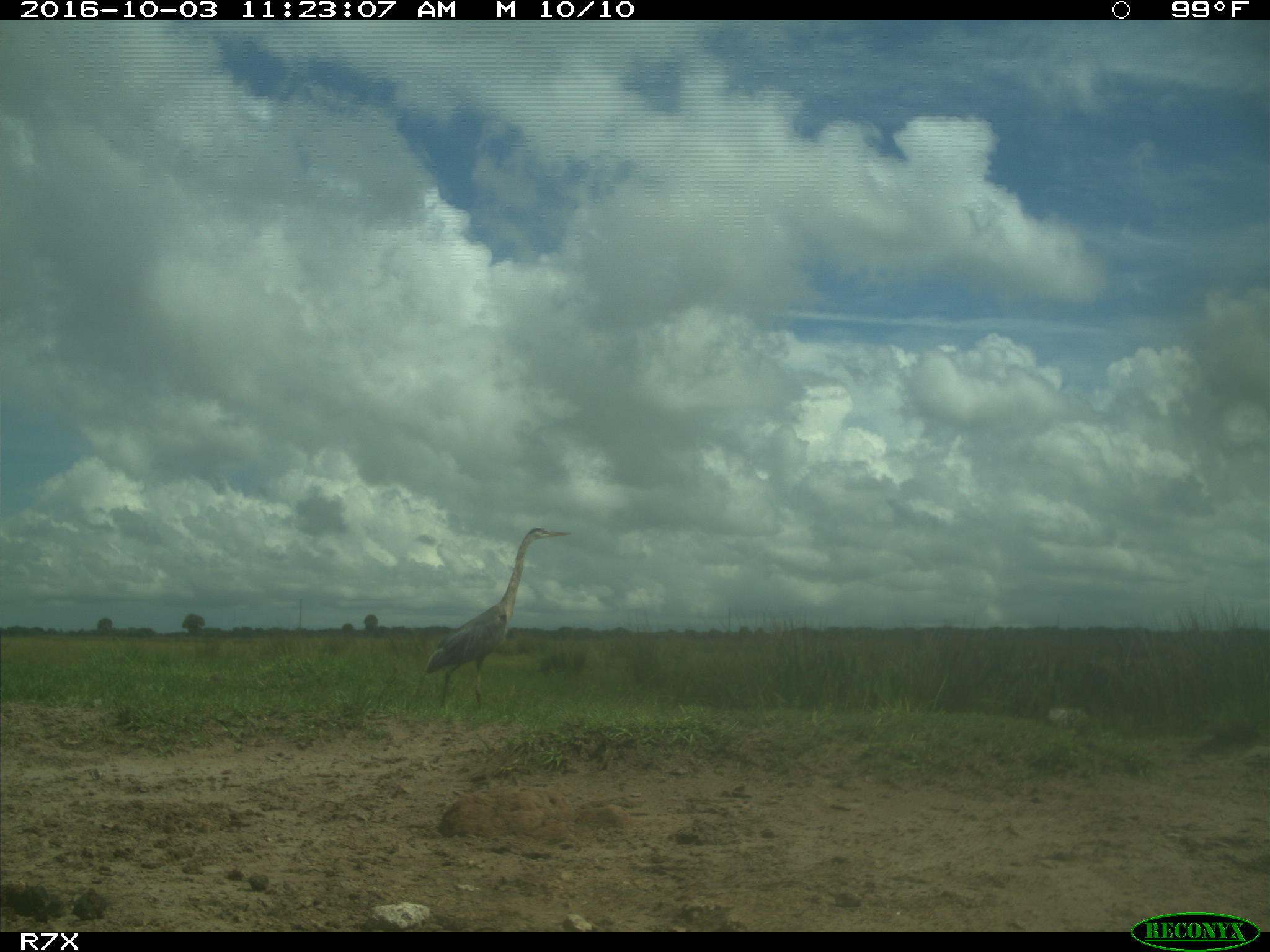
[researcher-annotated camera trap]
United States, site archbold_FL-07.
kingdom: Animalia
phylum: Chordata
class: Aves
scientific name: Aves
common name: birds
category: unidentified bird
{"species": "unidentified bird (birds) (Aves)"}